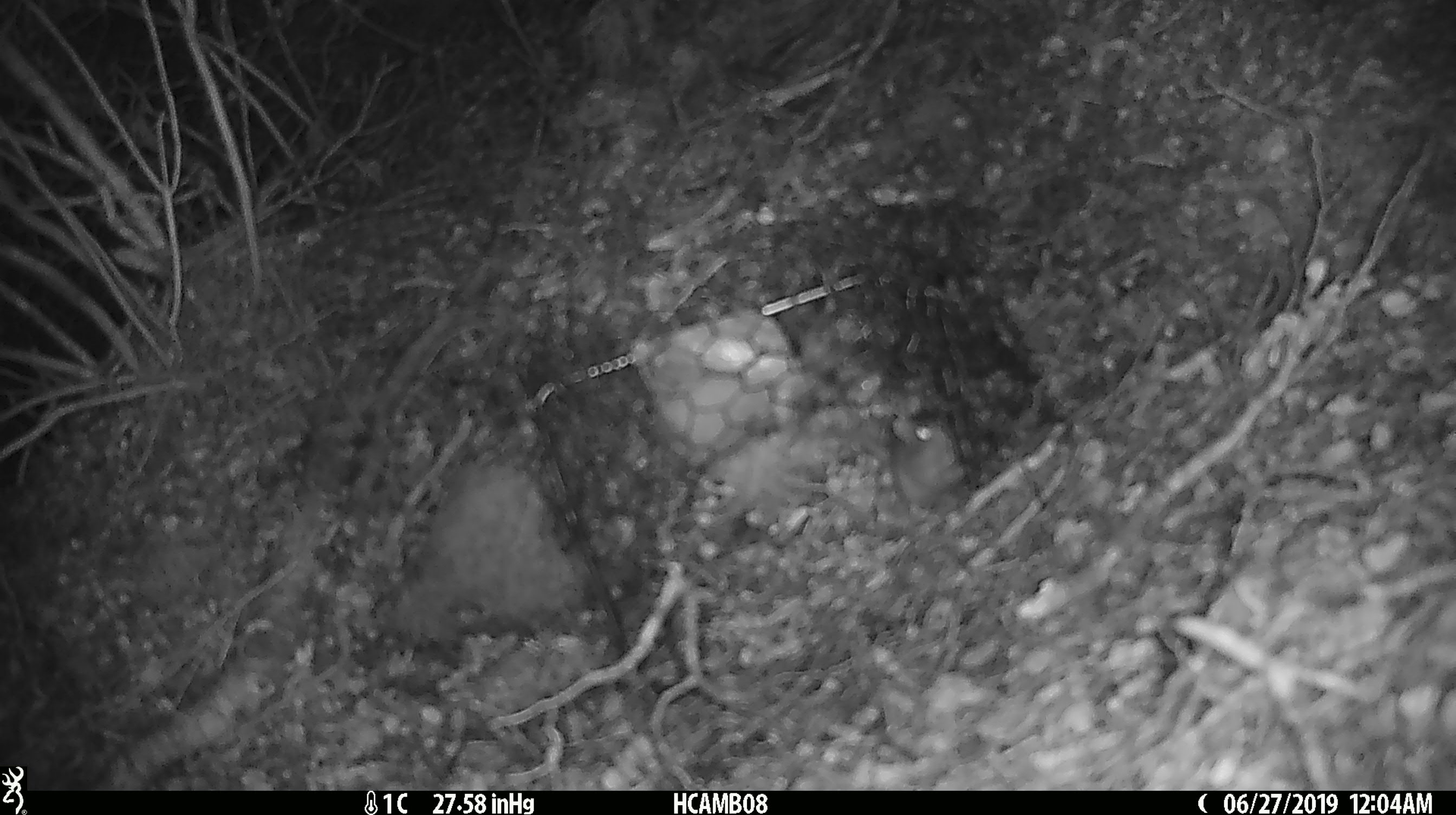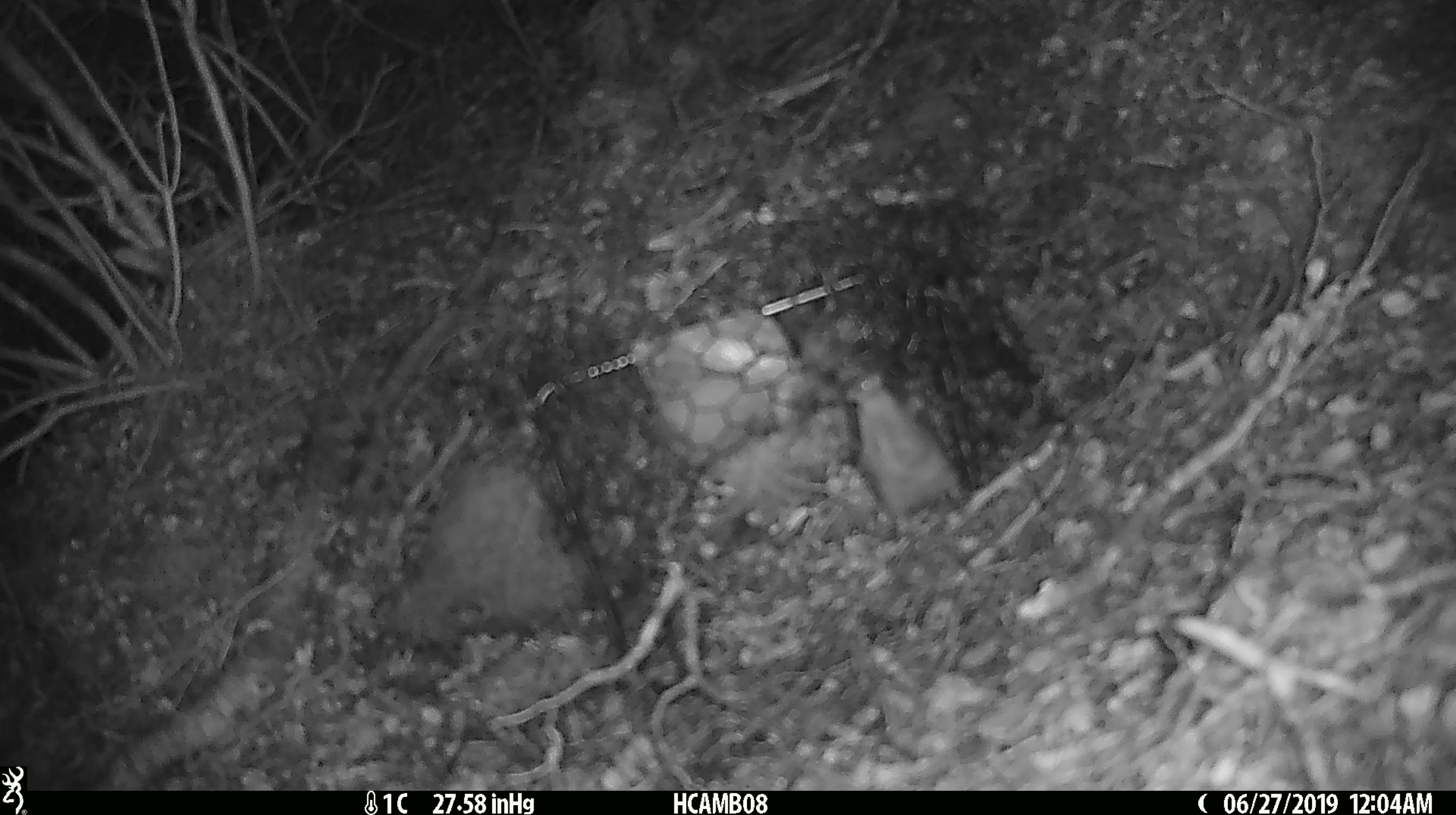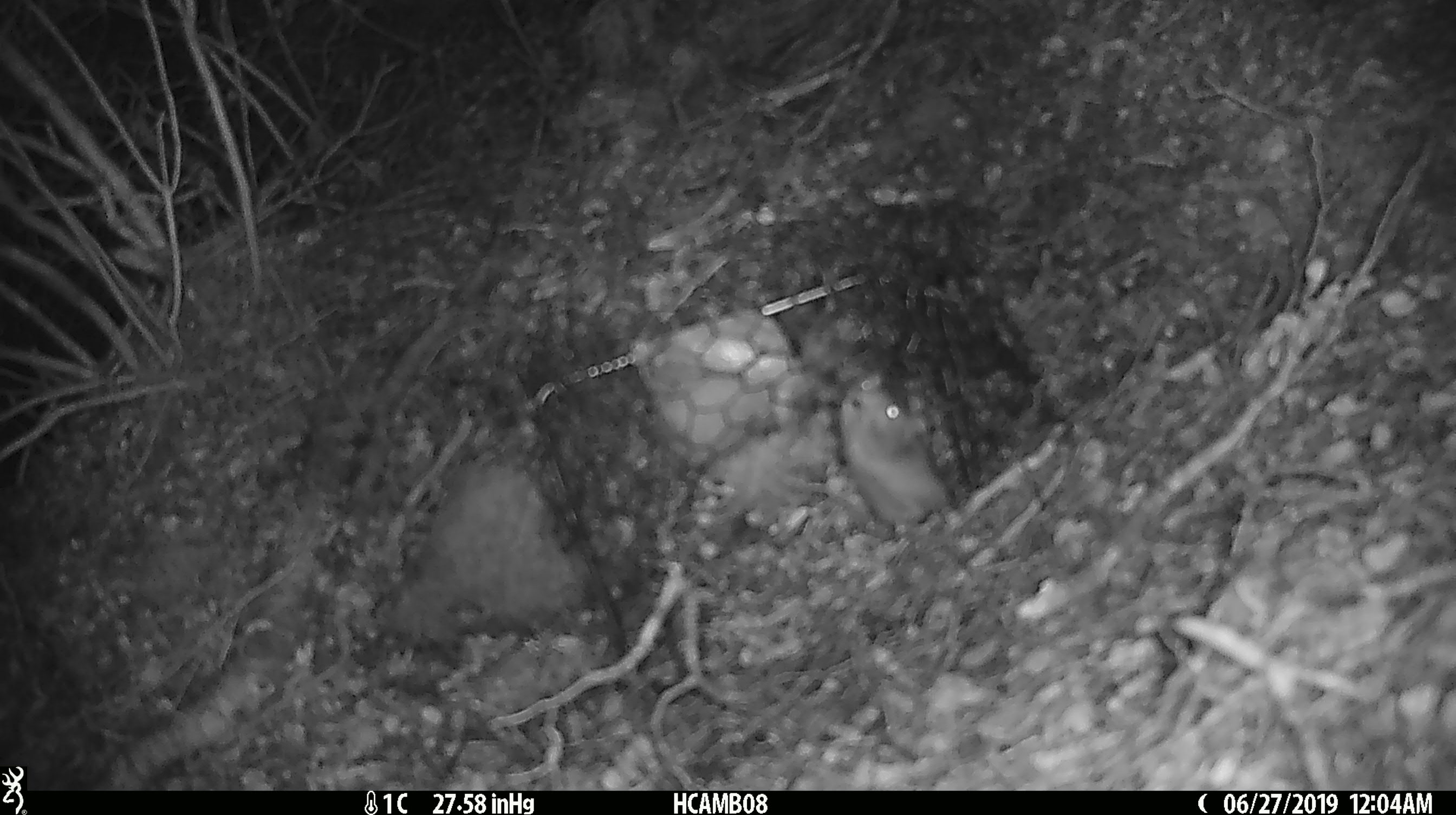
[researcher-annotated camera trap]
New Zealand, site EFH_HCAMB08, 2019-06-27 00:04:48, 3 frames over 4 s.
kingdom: Animalia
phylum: Chordata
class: Mammalia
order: Rodentia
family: Muridae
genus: Mus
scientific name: Mus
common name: mouse